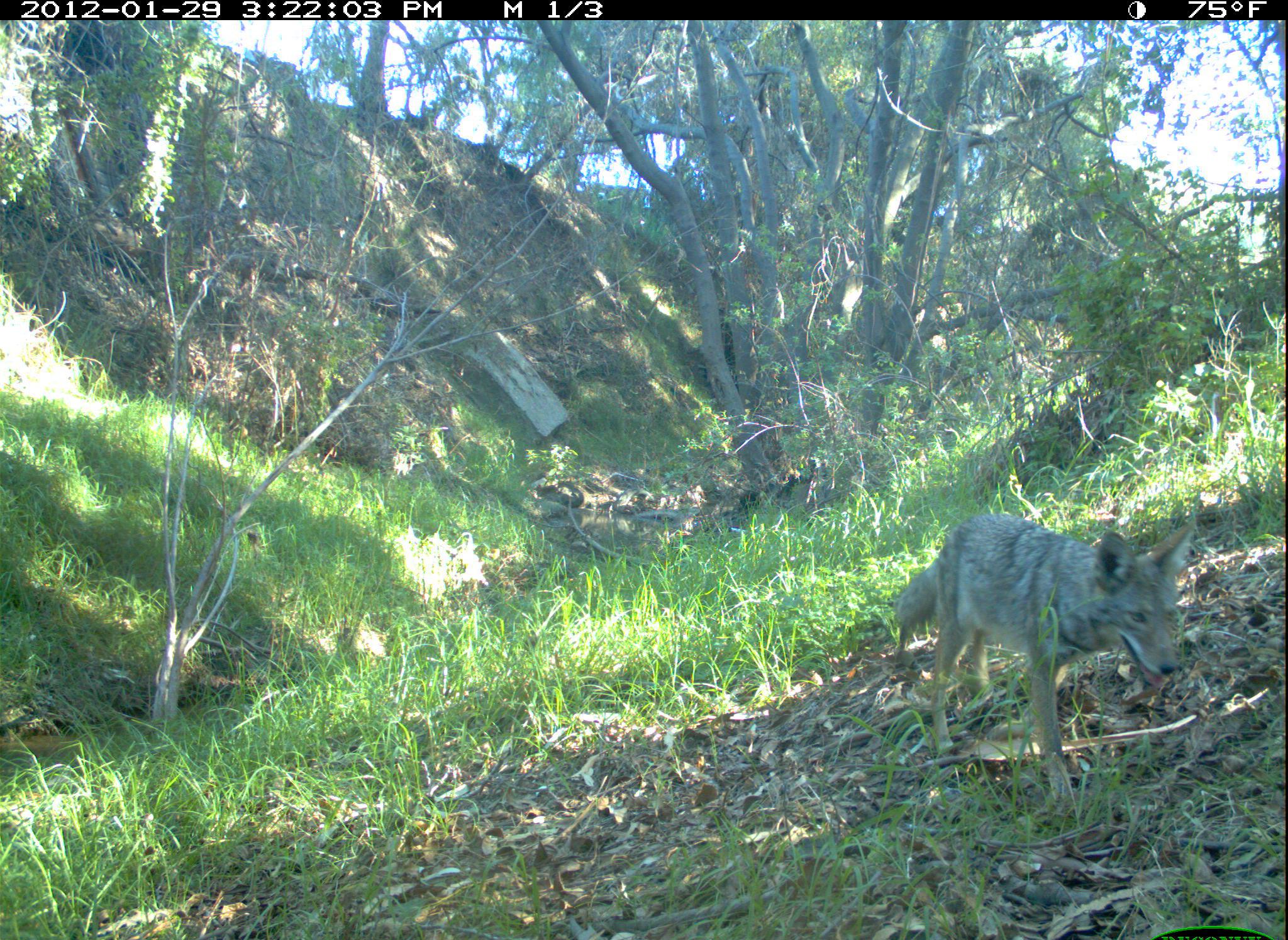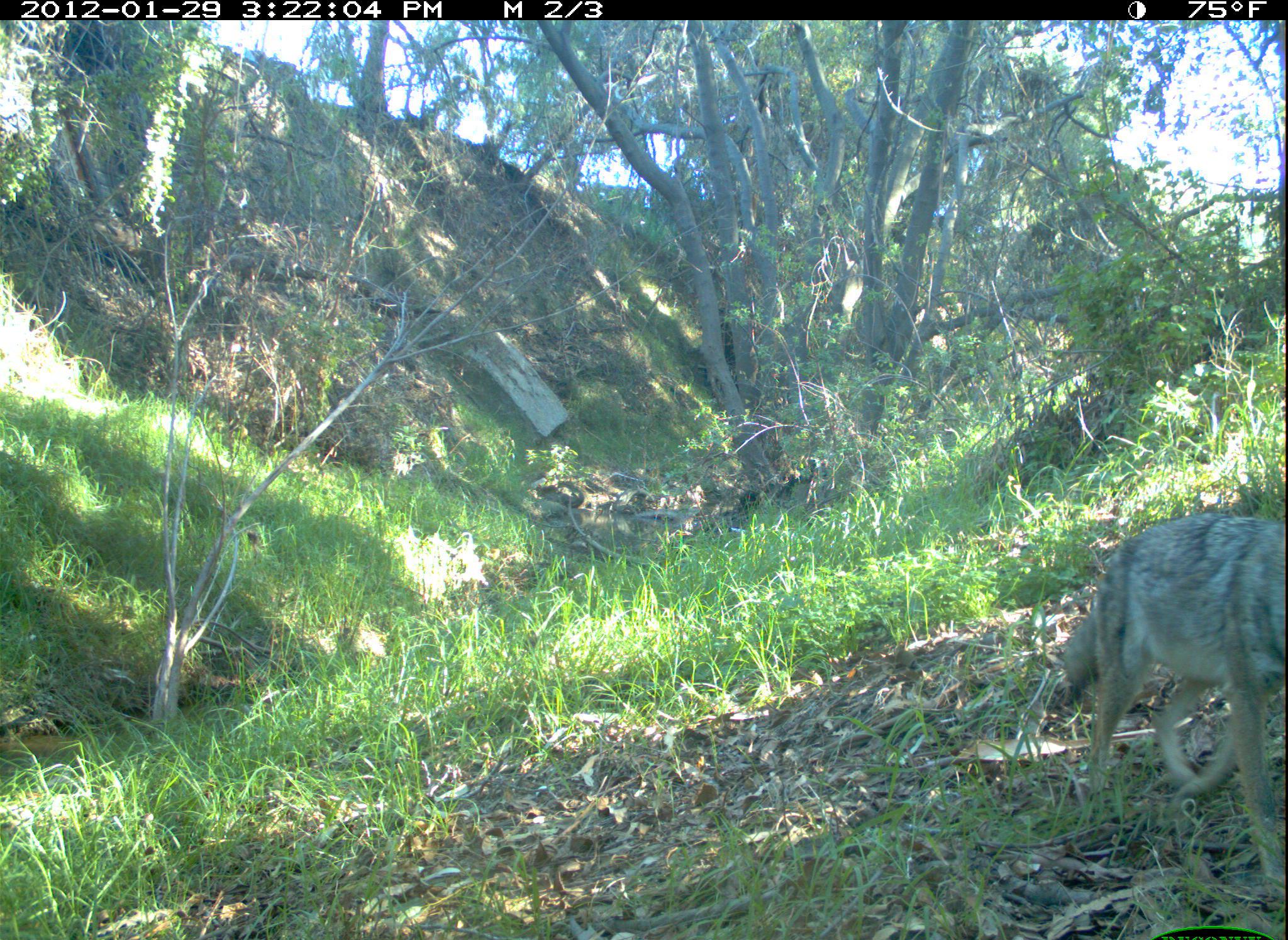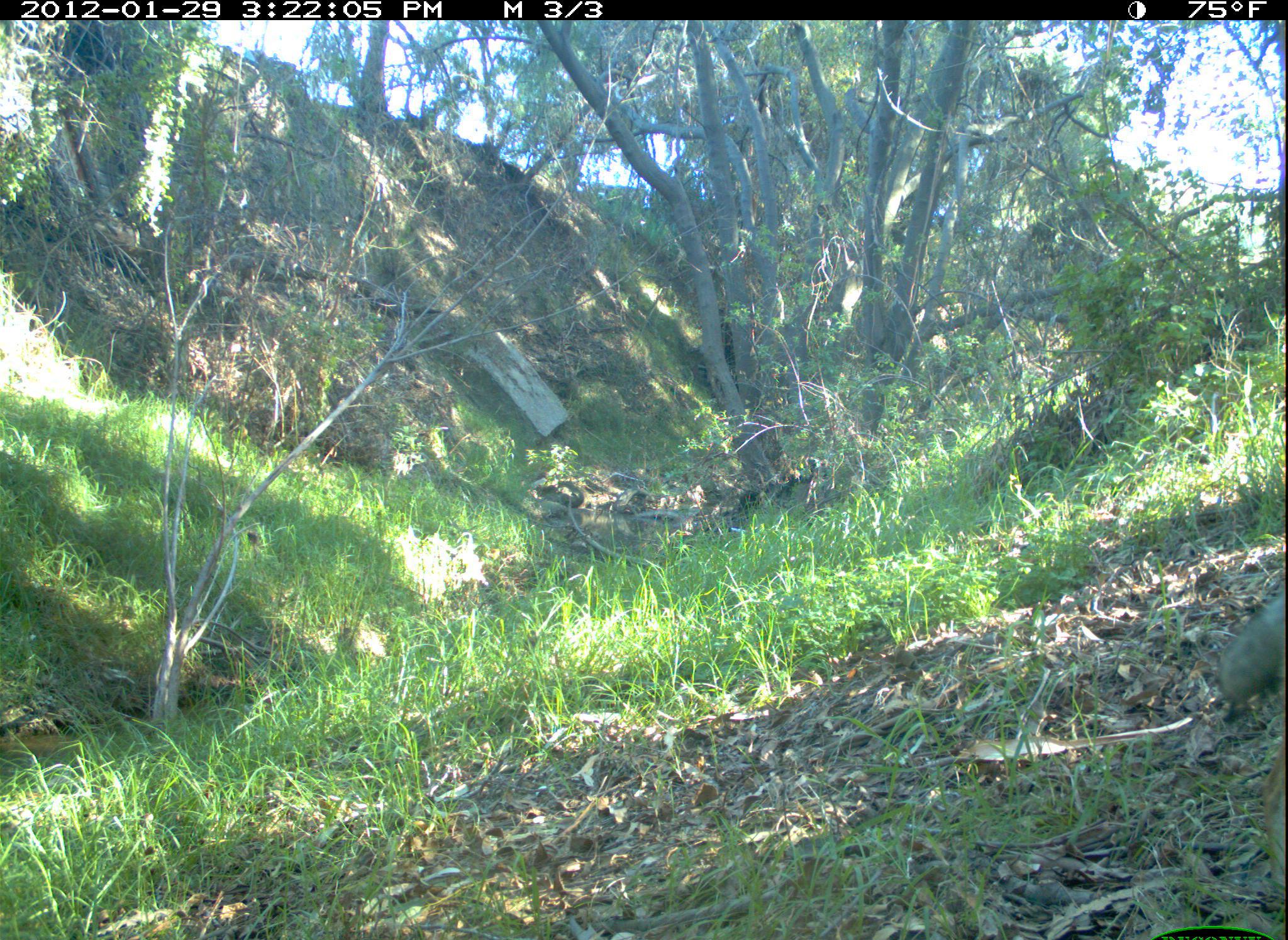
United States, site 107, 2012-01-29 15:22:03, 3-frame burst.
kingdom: Animalia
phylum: Chordata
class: Mammalia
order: Carnivora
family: Canidae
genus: Canis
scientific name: Canis latrans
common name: coyote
Coyote (Canis latrans).